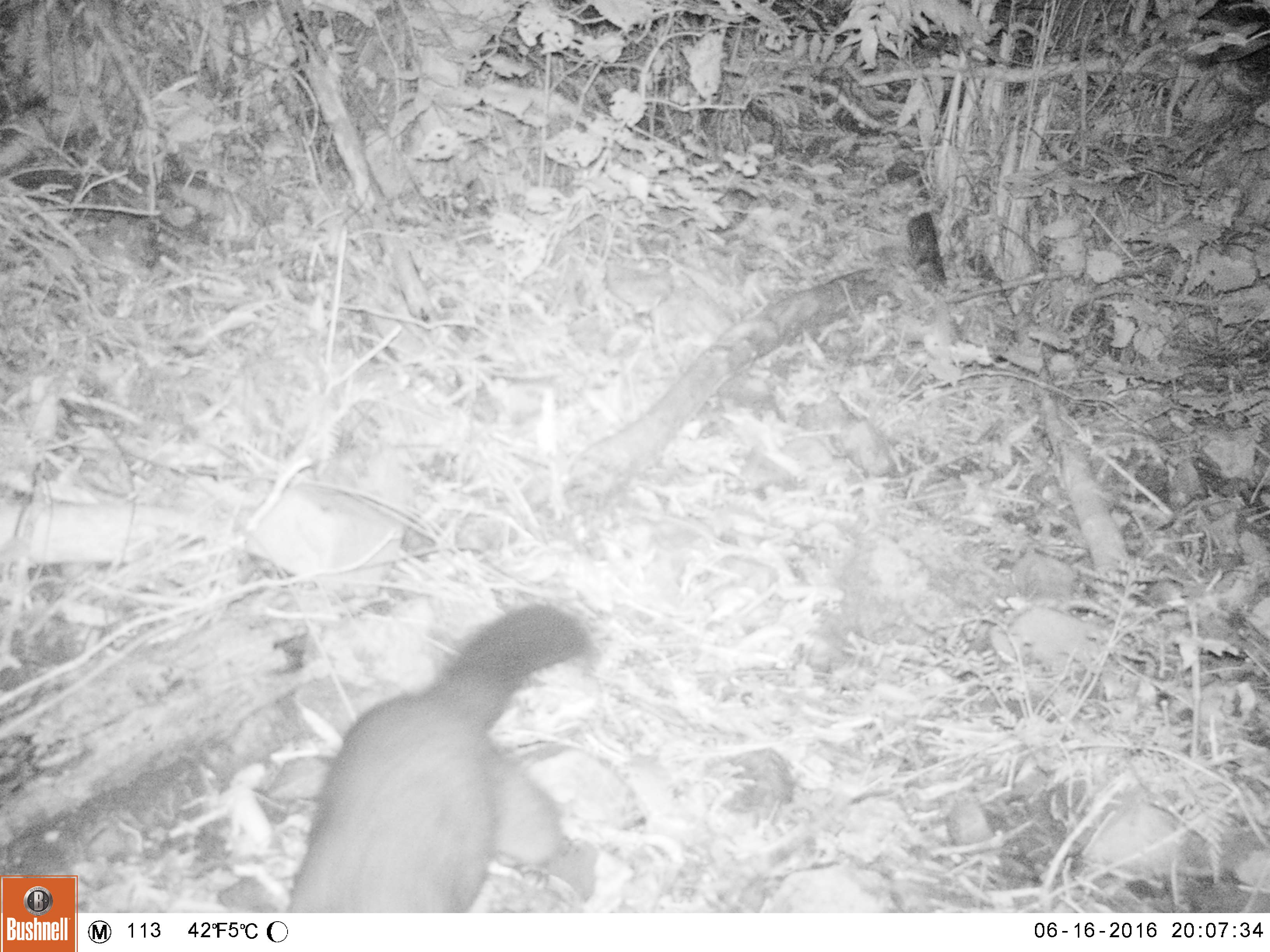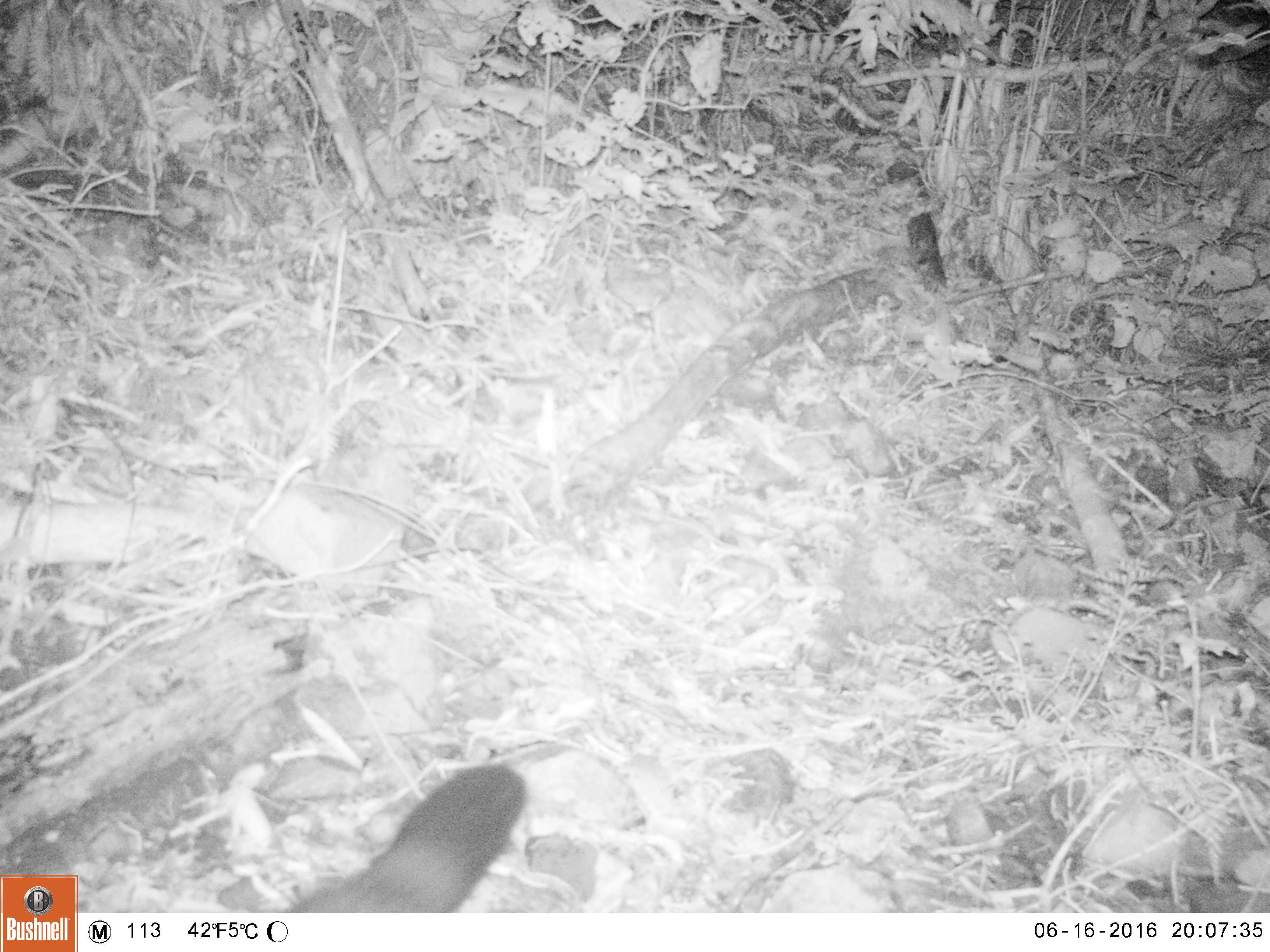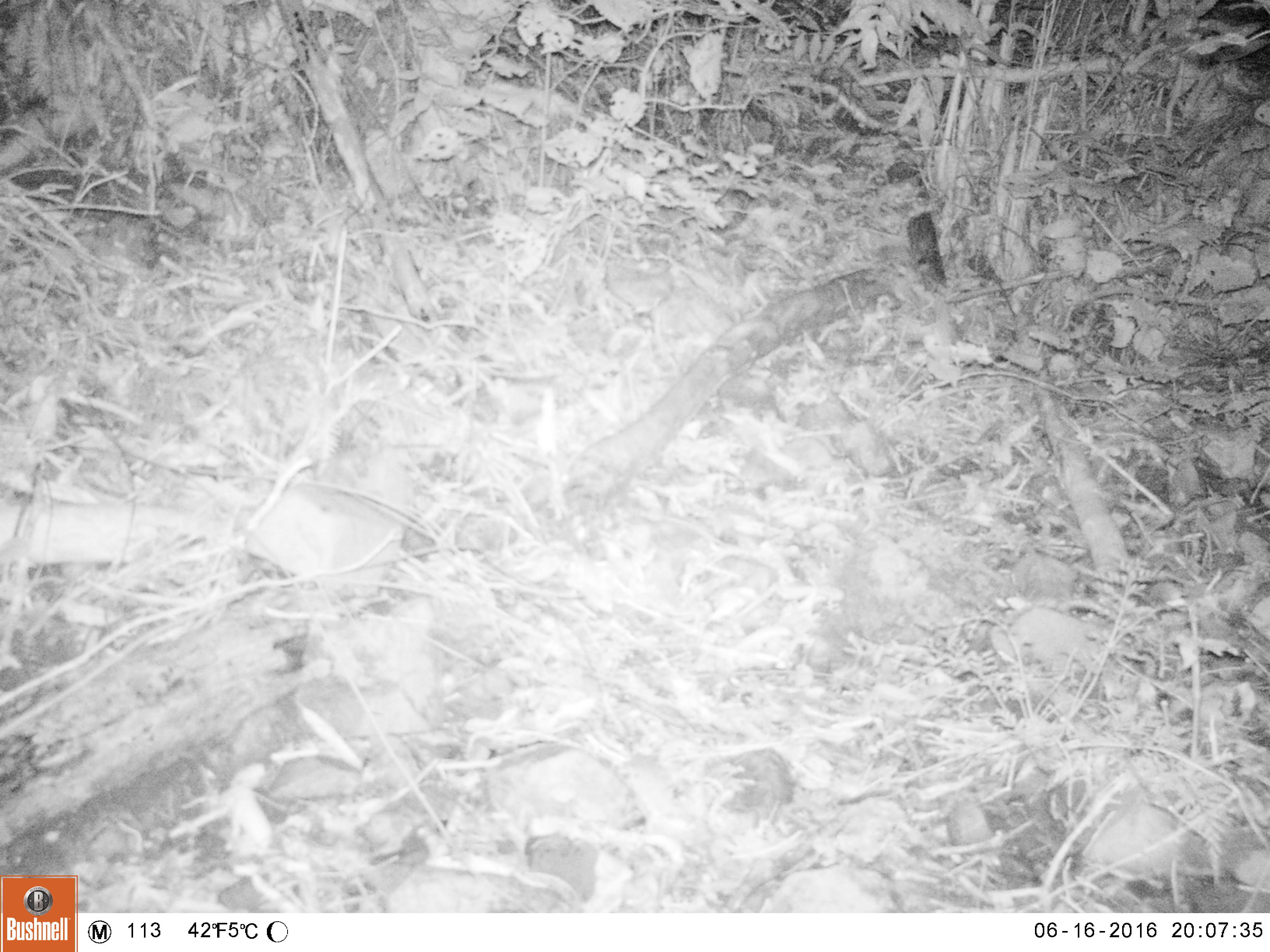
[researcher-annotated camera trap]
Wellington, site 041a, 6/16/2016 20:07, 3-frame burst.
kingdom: Animalia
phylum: Chordata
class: Mammalia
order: Didelphimorphia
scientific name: Didelphimorphia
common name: possum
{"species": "possum (Didelphimorphia)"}